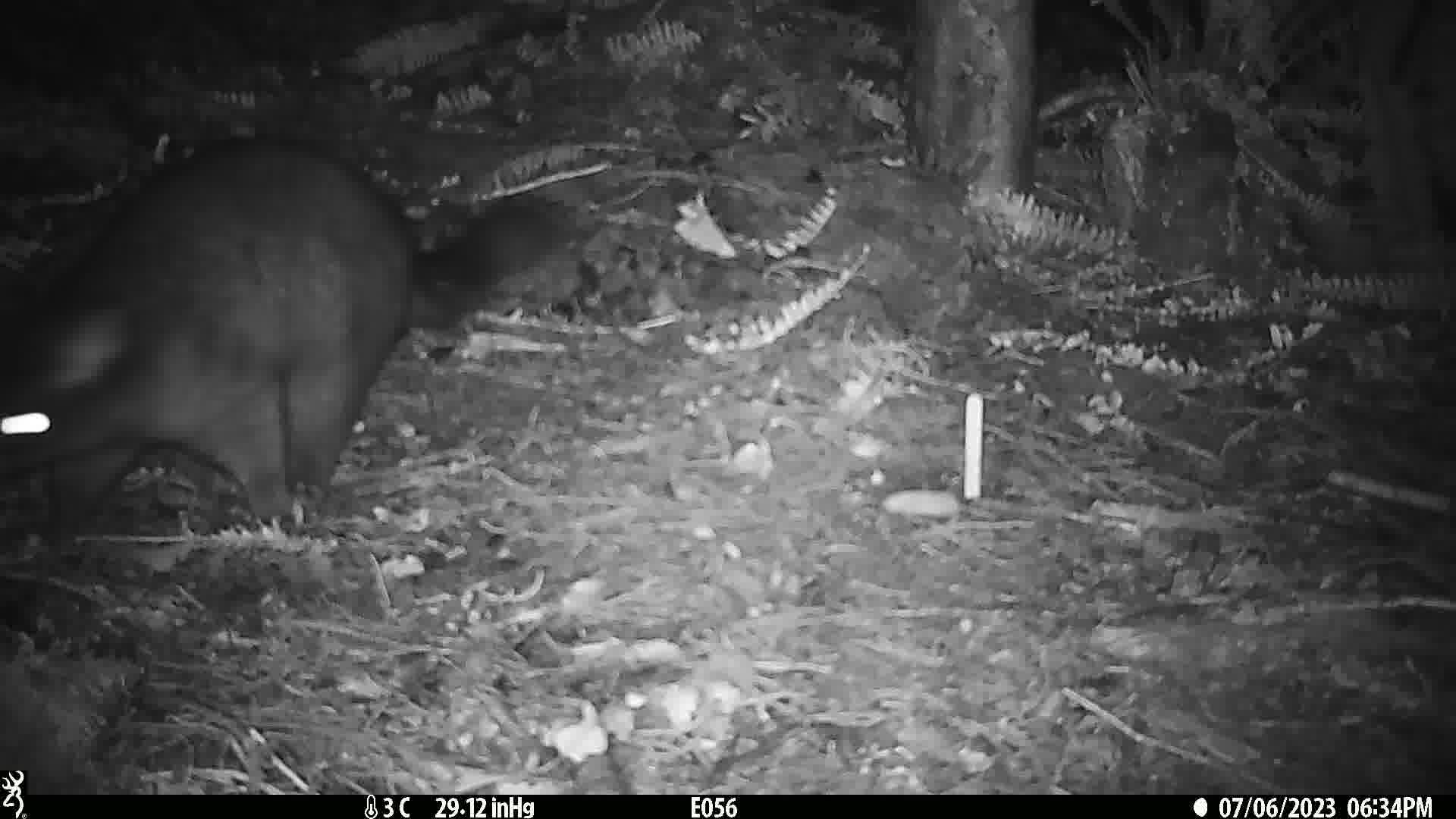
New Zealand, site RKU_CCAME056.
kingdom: Animalia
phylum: Chordata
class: Mammalia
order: Diprotodontia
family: Phalangeridae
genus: Trichosurus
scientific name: Trichosurus vulpecula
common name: common brushtail possum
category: possum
Possum (common brushtail possum) (Trichosurus vulpecula).